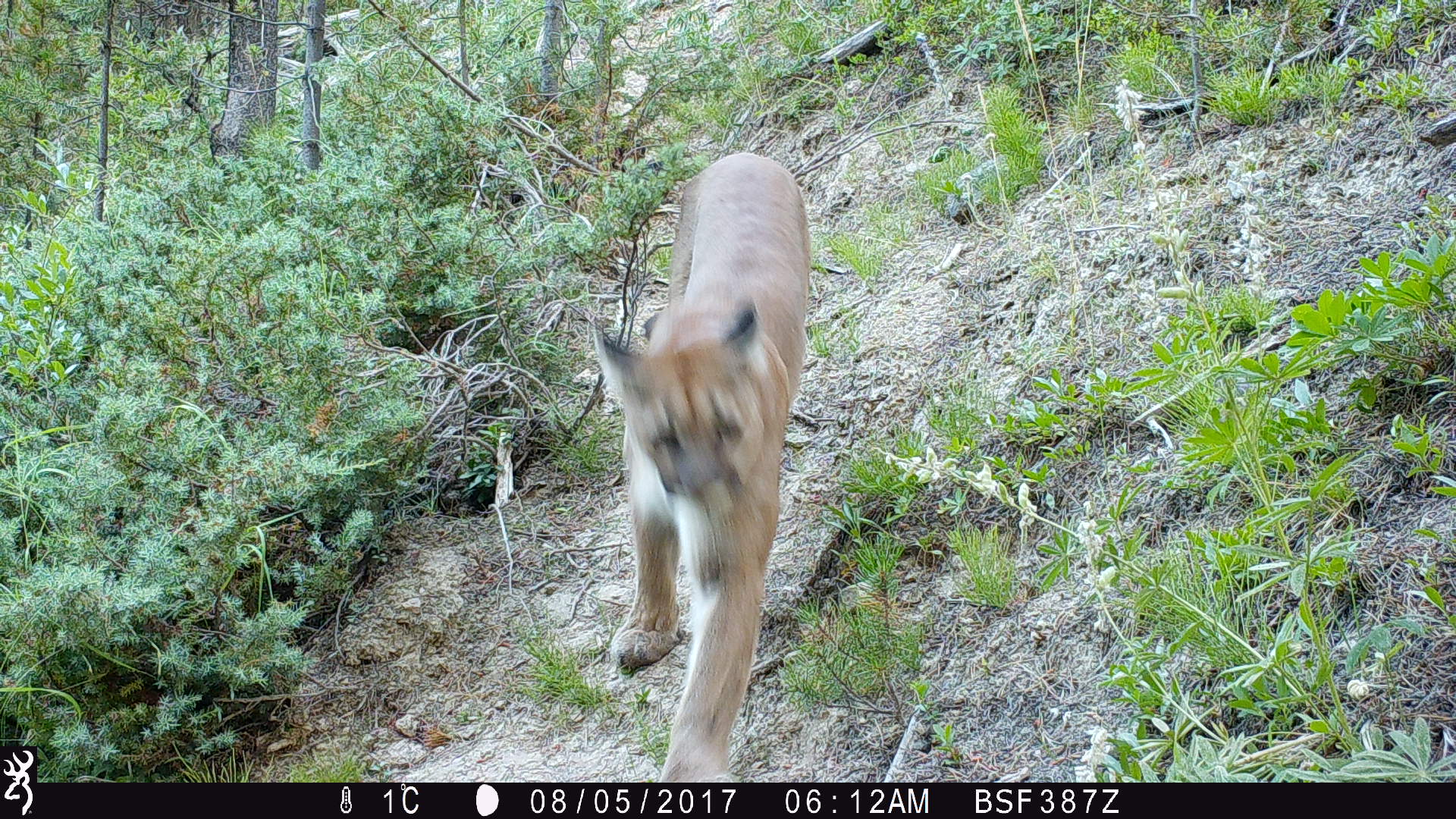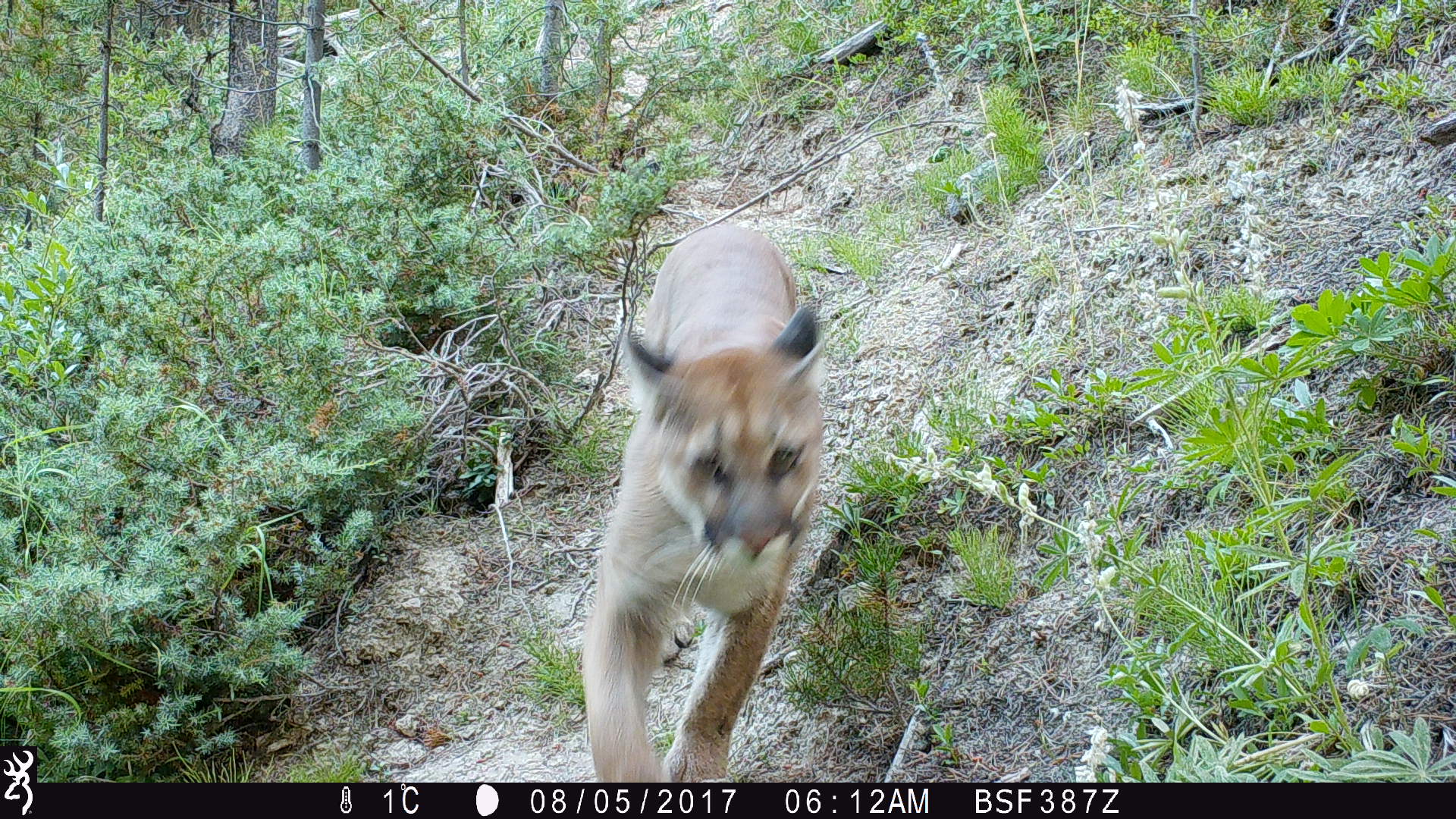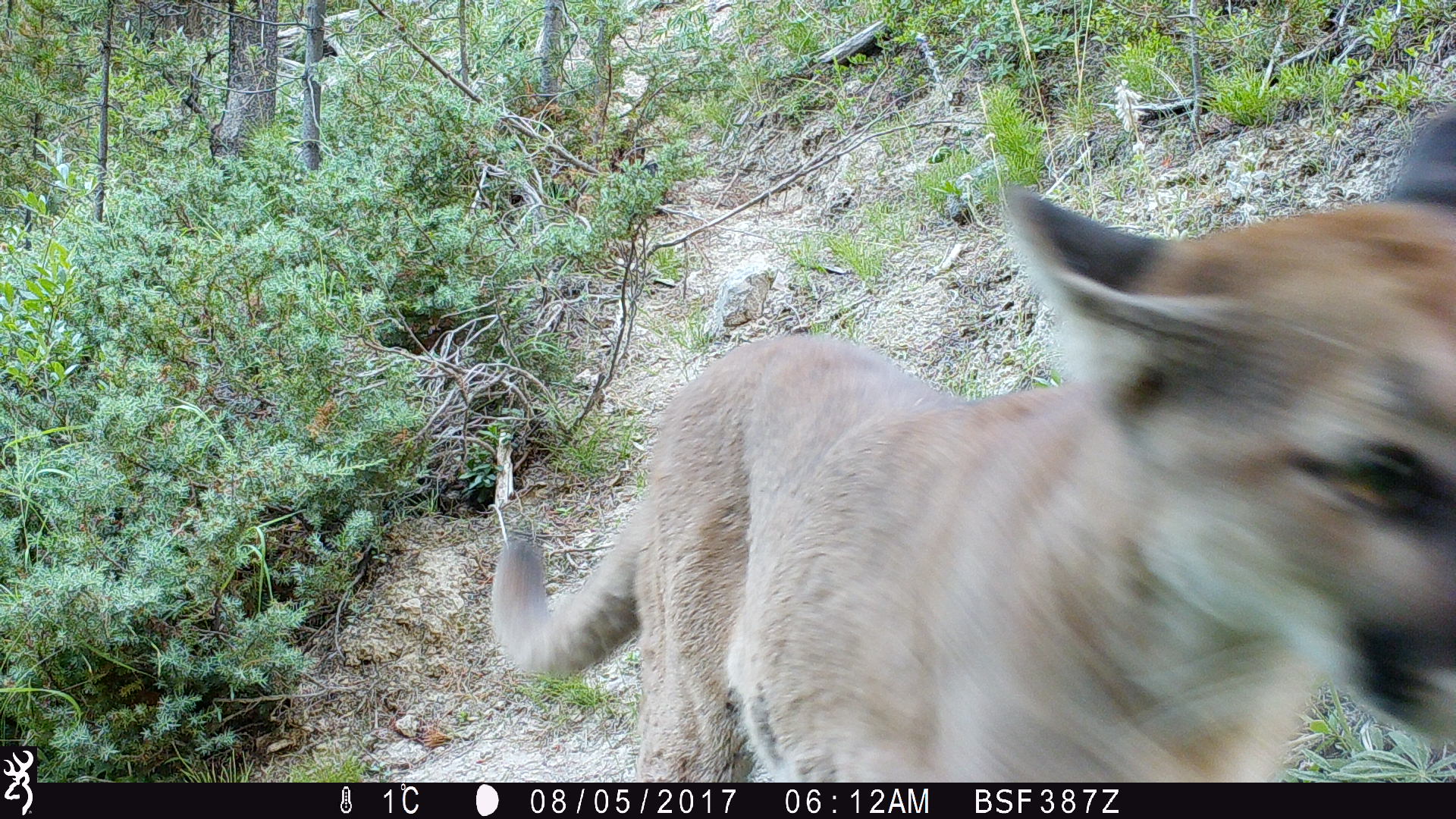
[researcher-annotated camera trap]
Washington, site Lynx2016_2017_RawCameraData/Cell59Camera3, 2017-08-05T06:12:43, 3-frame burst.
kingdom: Animalia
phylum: Chordata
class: Mammalia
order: Carnivora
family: Felidae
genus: Puma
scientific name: Puma concolor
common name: mountain lion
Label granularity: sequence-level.